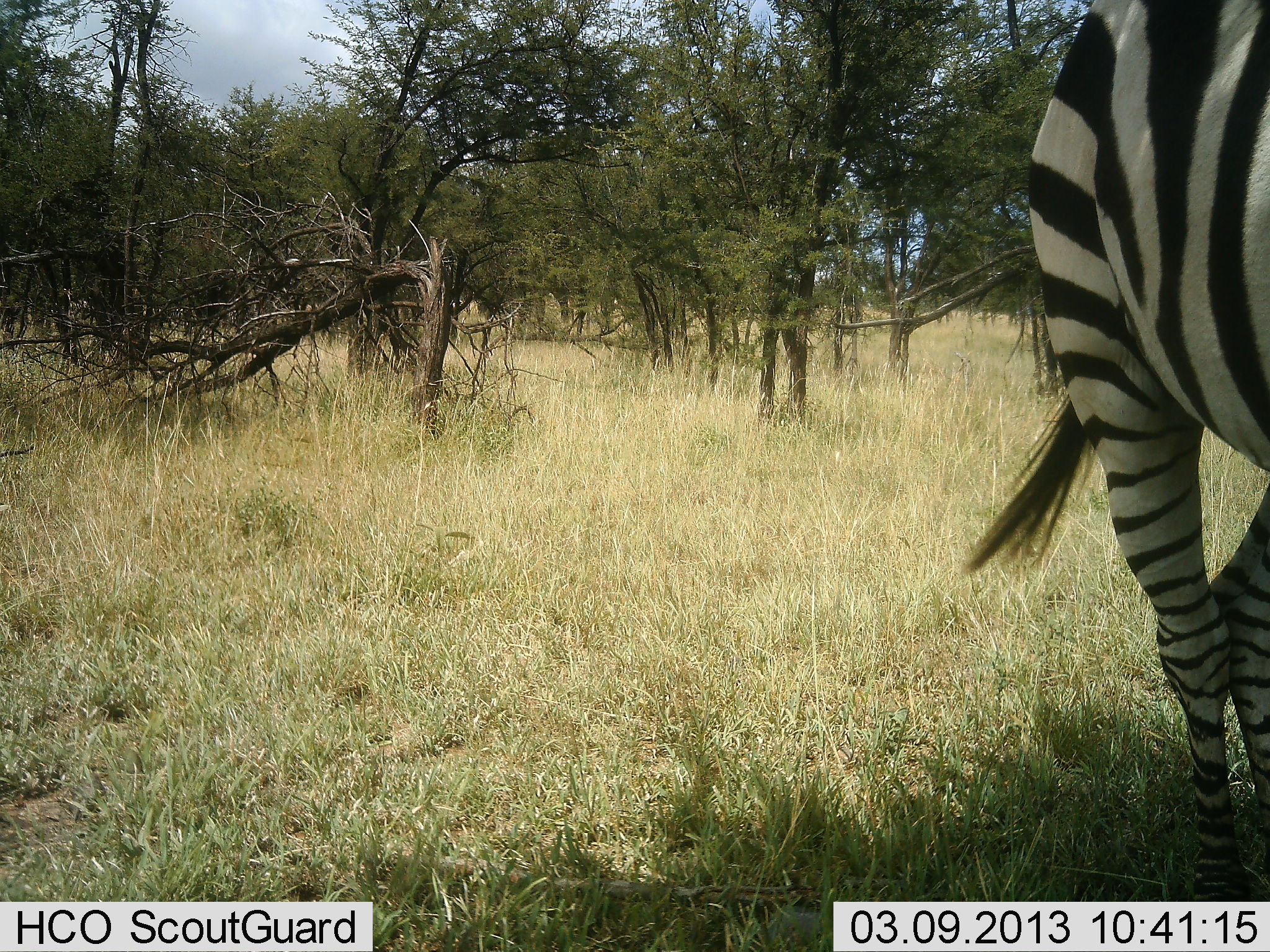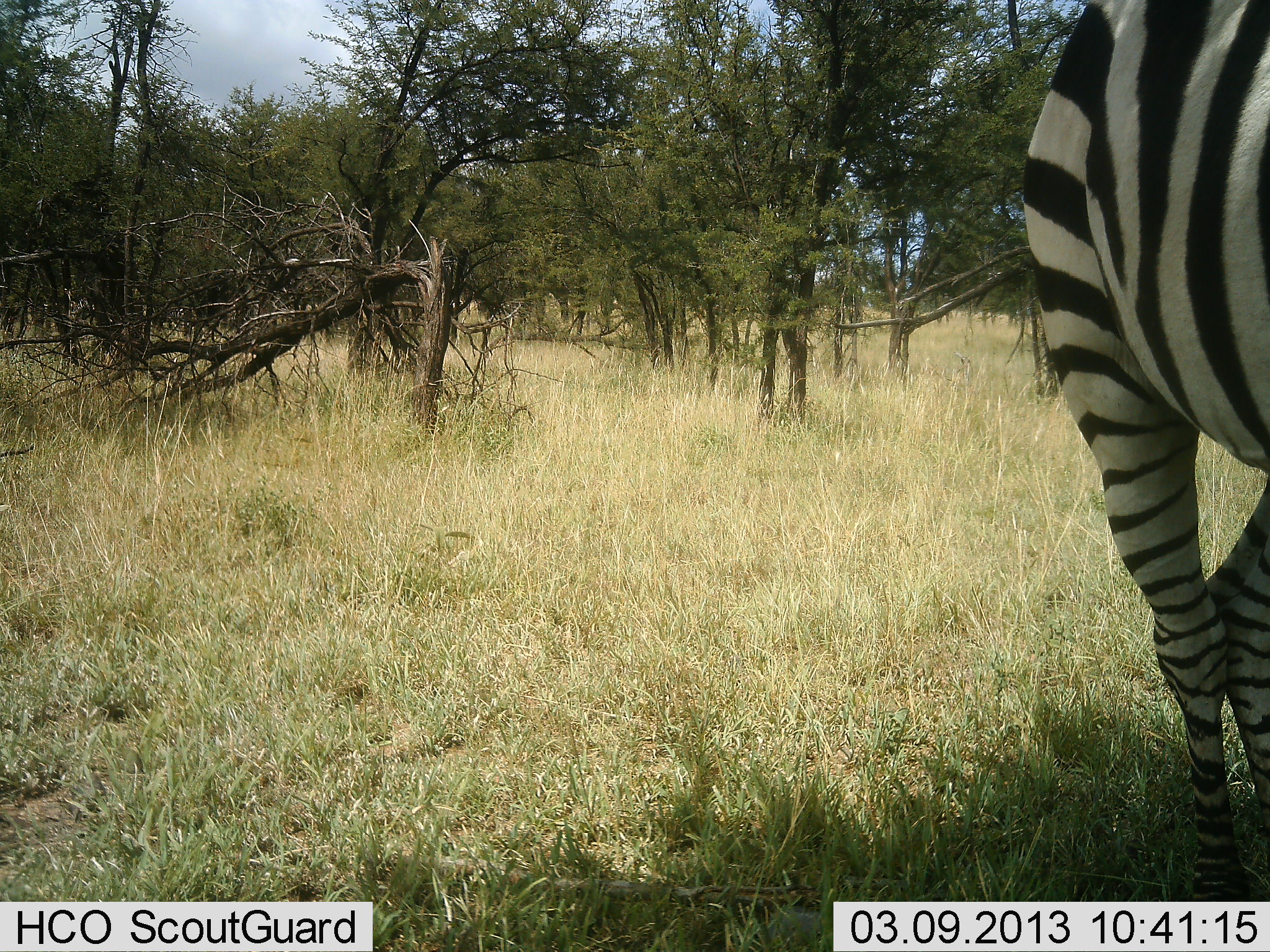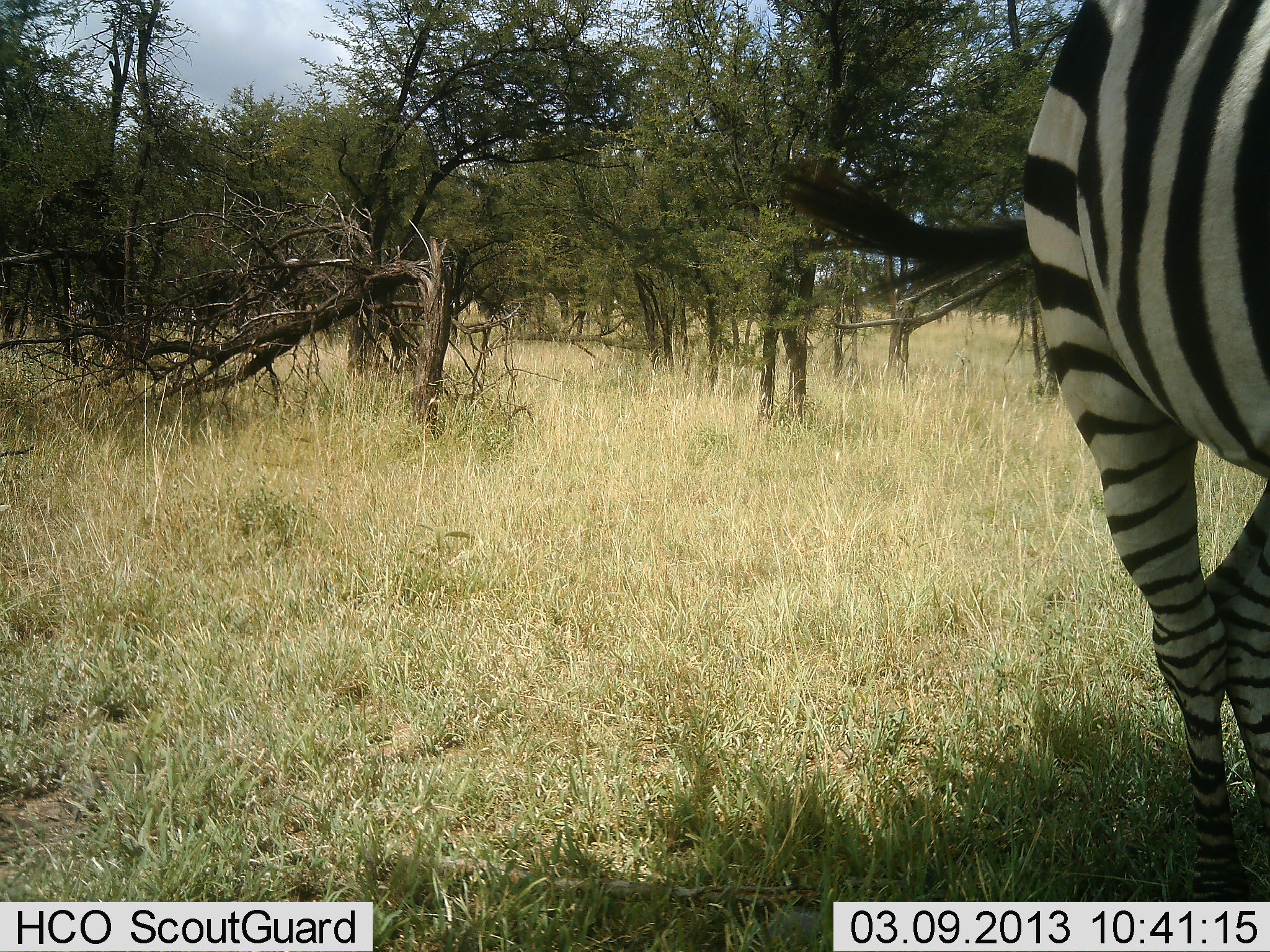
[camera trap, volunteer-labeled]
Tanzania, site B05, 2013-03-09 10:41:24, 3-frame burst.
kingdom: Animalia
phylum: Chordata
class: Mammalia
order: Perissodactyla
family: Equidae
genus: Equus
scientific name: Equus quagga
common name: plains zebra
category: zebra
Zebra (plains zebra) (Equus quagga), count 1. Behavior (volunteer vote fractions): standing 90%, resting 0%, moving 6%, interacting 0%. Young present (vote fraction): 0%. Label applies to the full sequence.